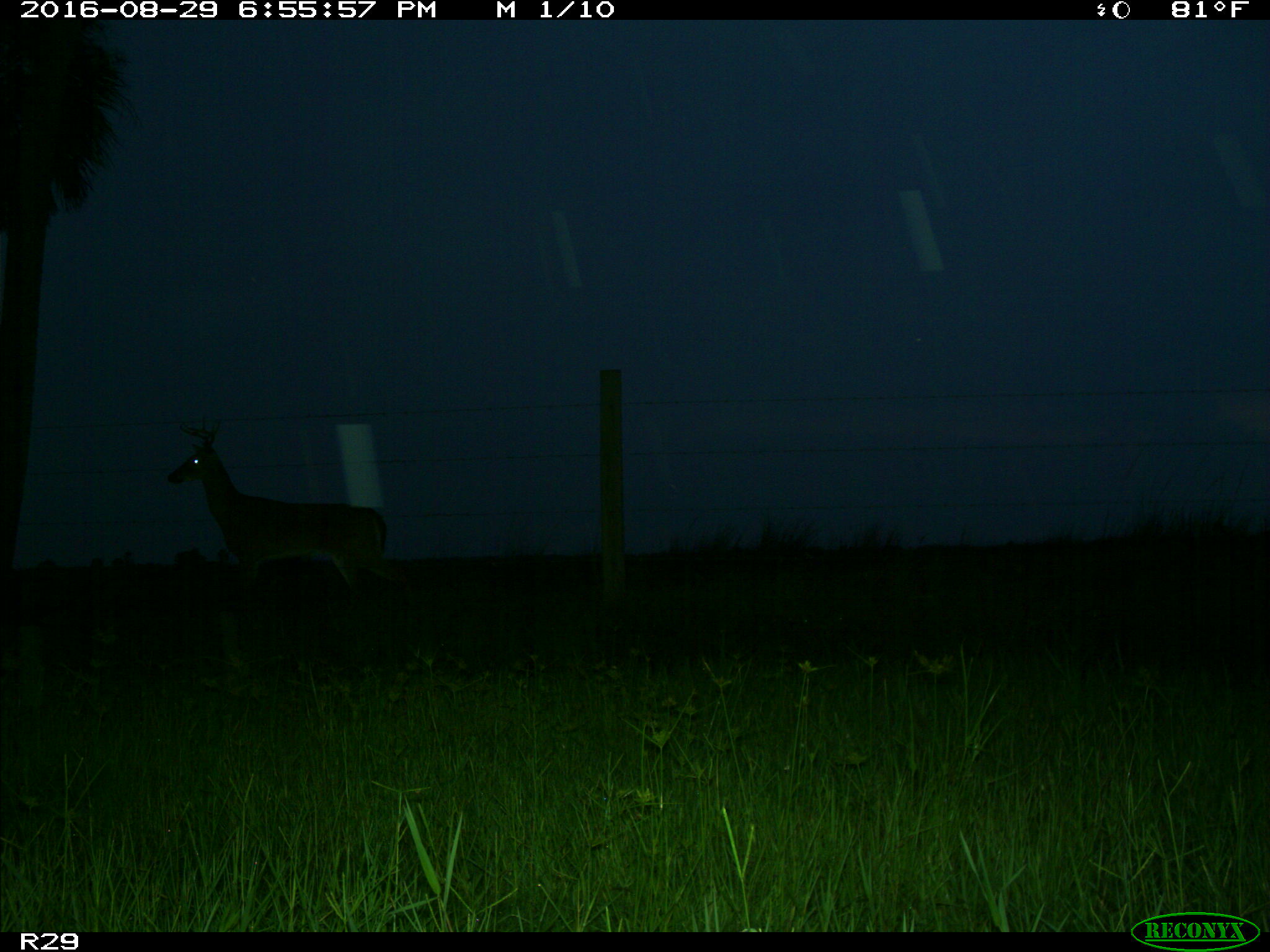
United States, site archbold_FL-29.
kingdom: Animalia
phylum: Chordata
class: Mammalia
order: Artiodactyla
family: Cervidae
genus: Odocoileus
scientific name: Odocoileus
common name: deer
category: unidentified deer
Unidentified deer (deer) (Odocoileus).